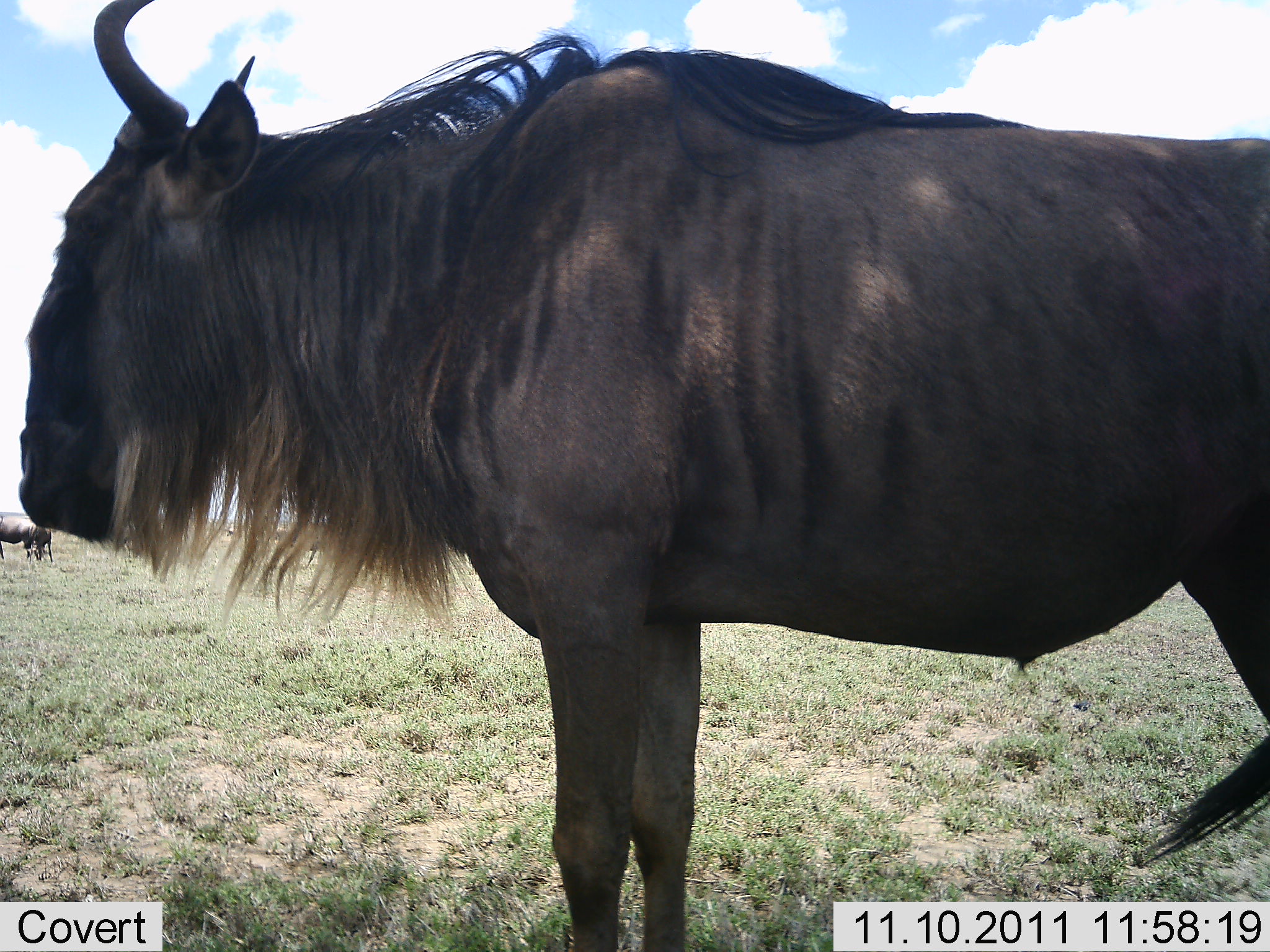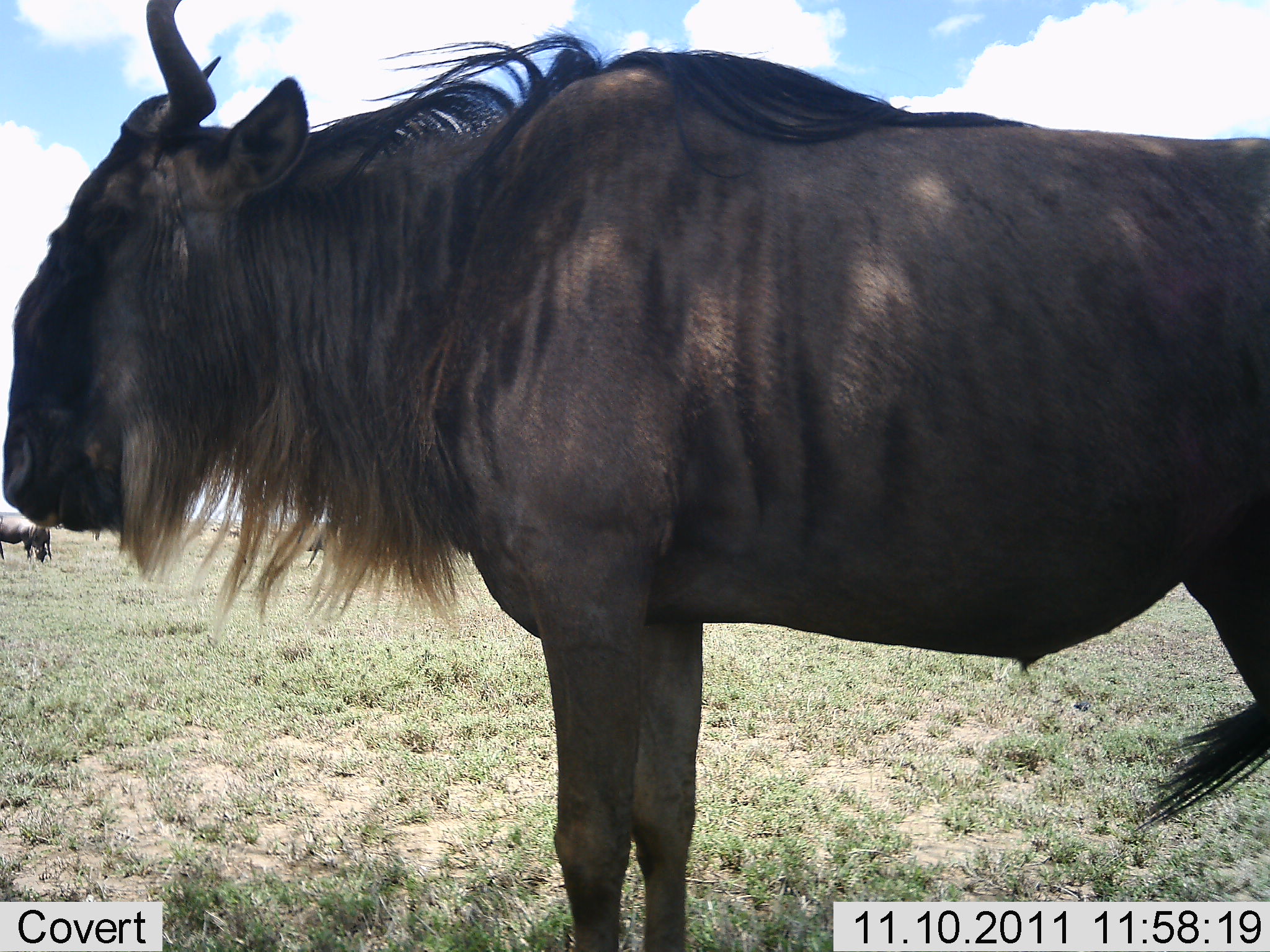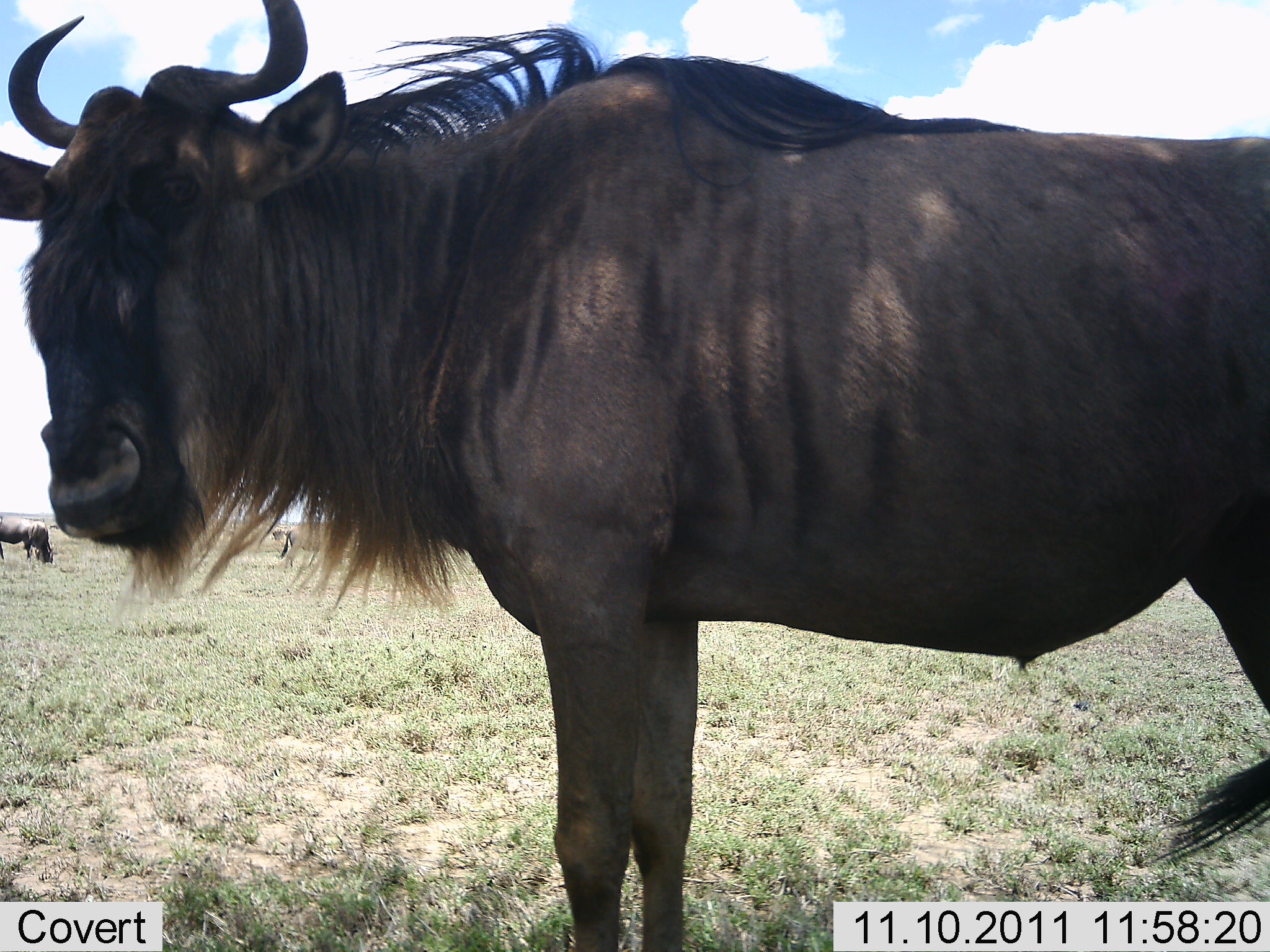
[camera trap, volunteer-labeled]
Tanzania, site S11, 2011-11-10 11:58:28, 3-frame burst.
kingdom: Animalia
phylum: Chordata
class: Mammalia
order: Artiodactyla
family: Bovidae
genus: Connochaetes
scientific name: Connochaetes taurinus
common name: blue wildebeest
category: wildebeest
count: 2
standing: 100%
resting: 0%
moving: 0%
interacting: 0%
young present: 0%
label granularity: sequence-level